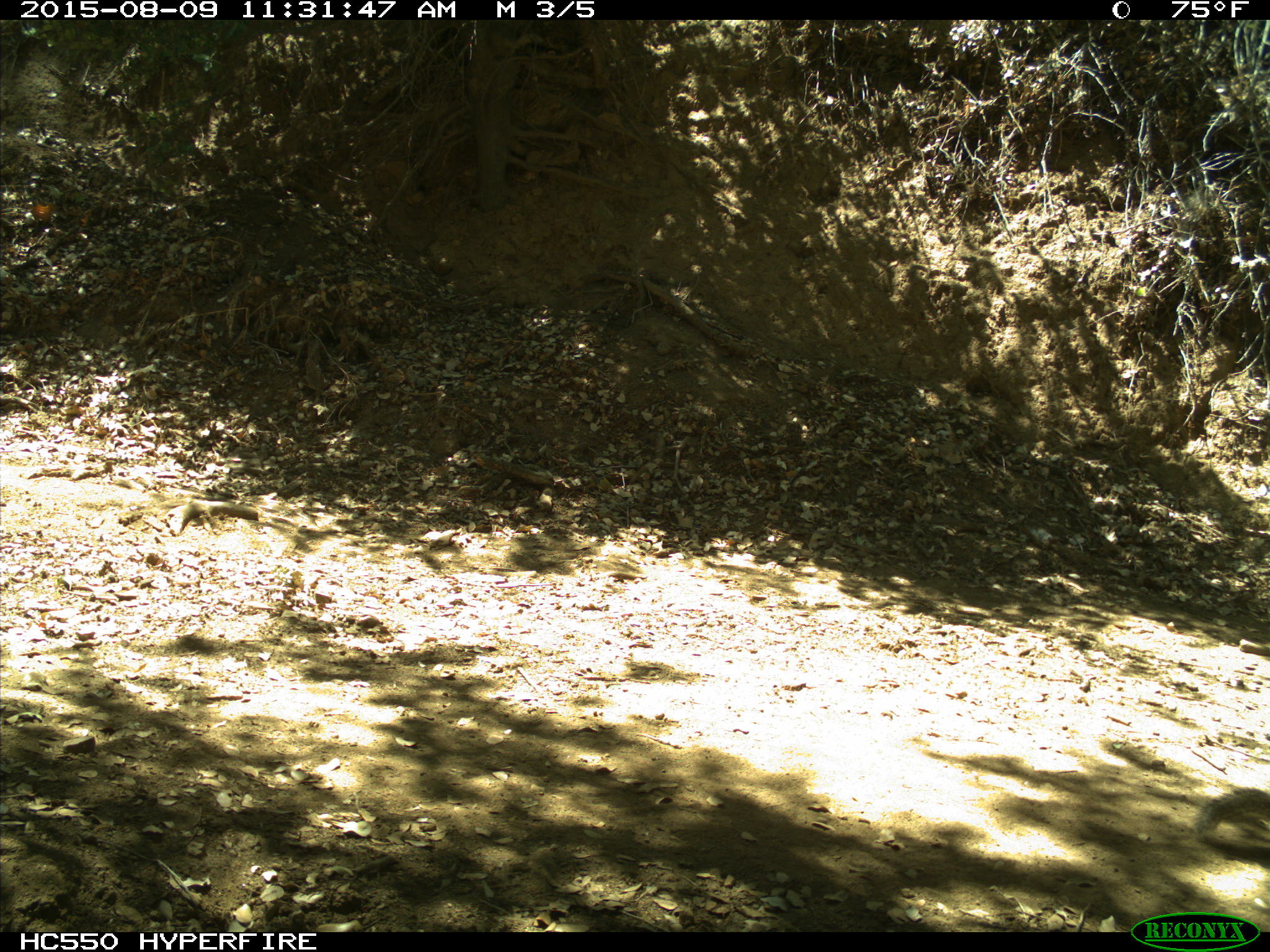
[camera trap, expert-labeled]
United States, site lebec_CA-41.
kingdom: Animalia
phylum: Chordata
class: Mammalia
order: Rodentia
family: Sciuridae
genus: Otospermophilus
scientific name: Otospermophilus beecheyi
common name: california ground squirrel